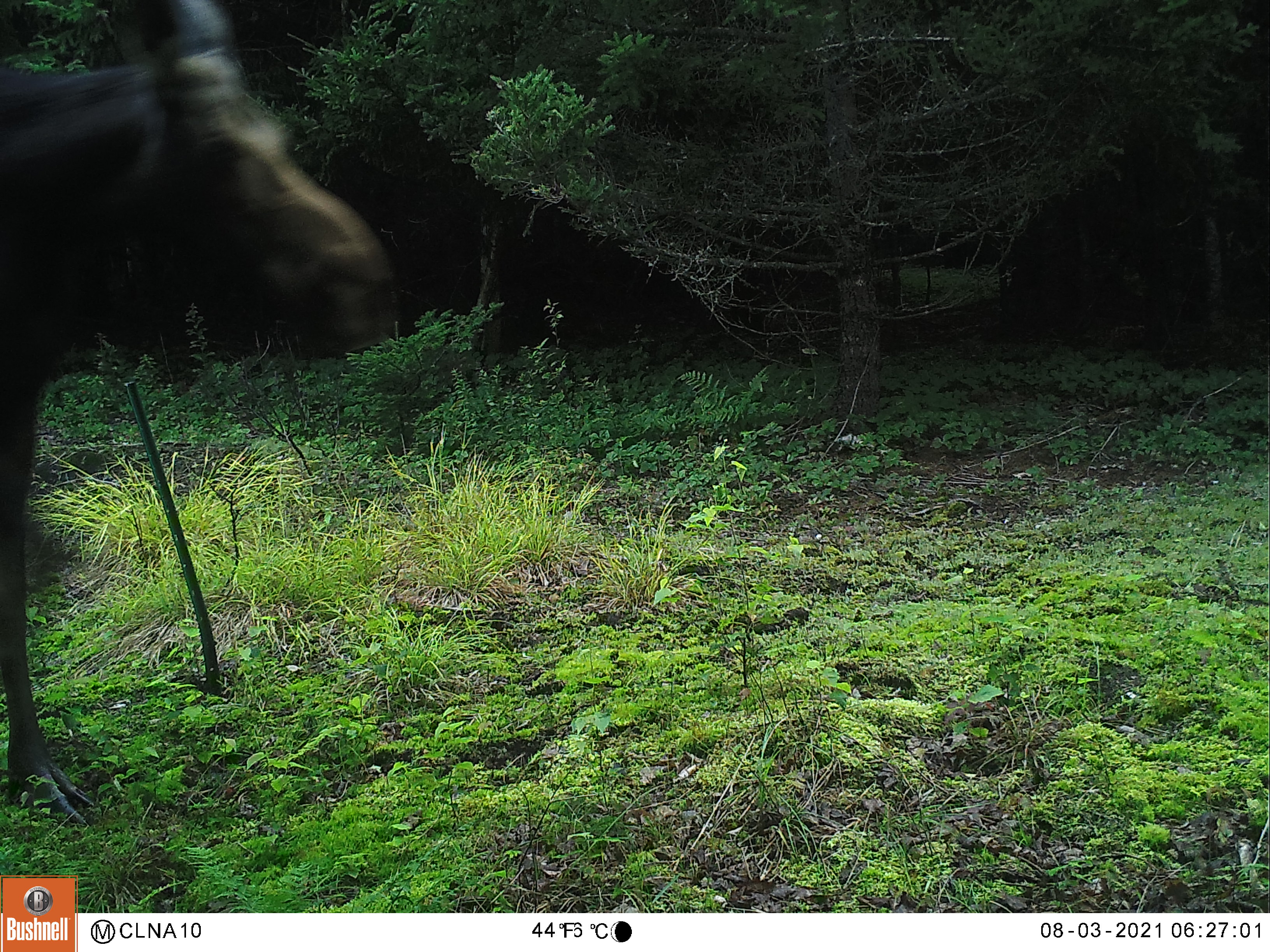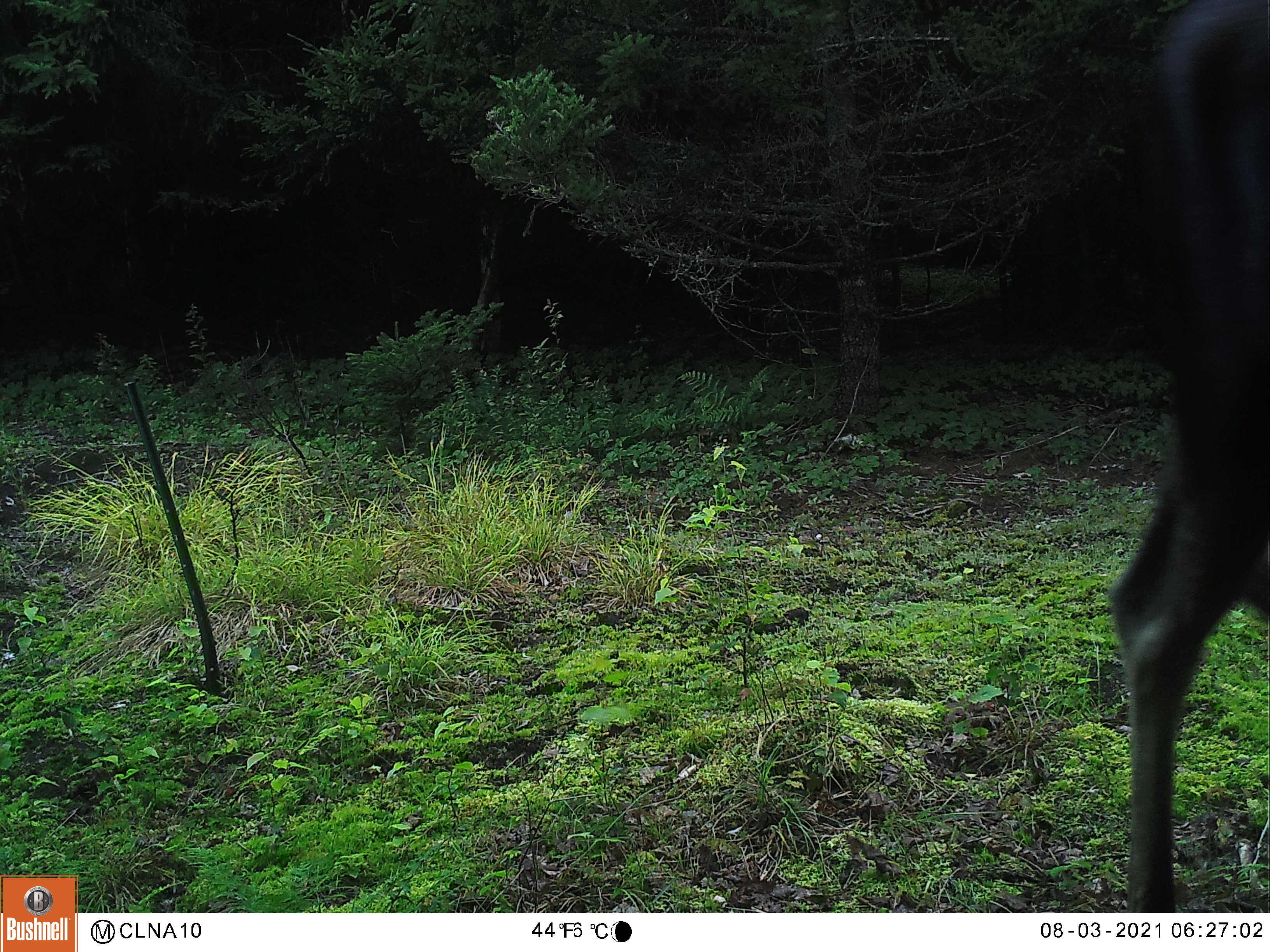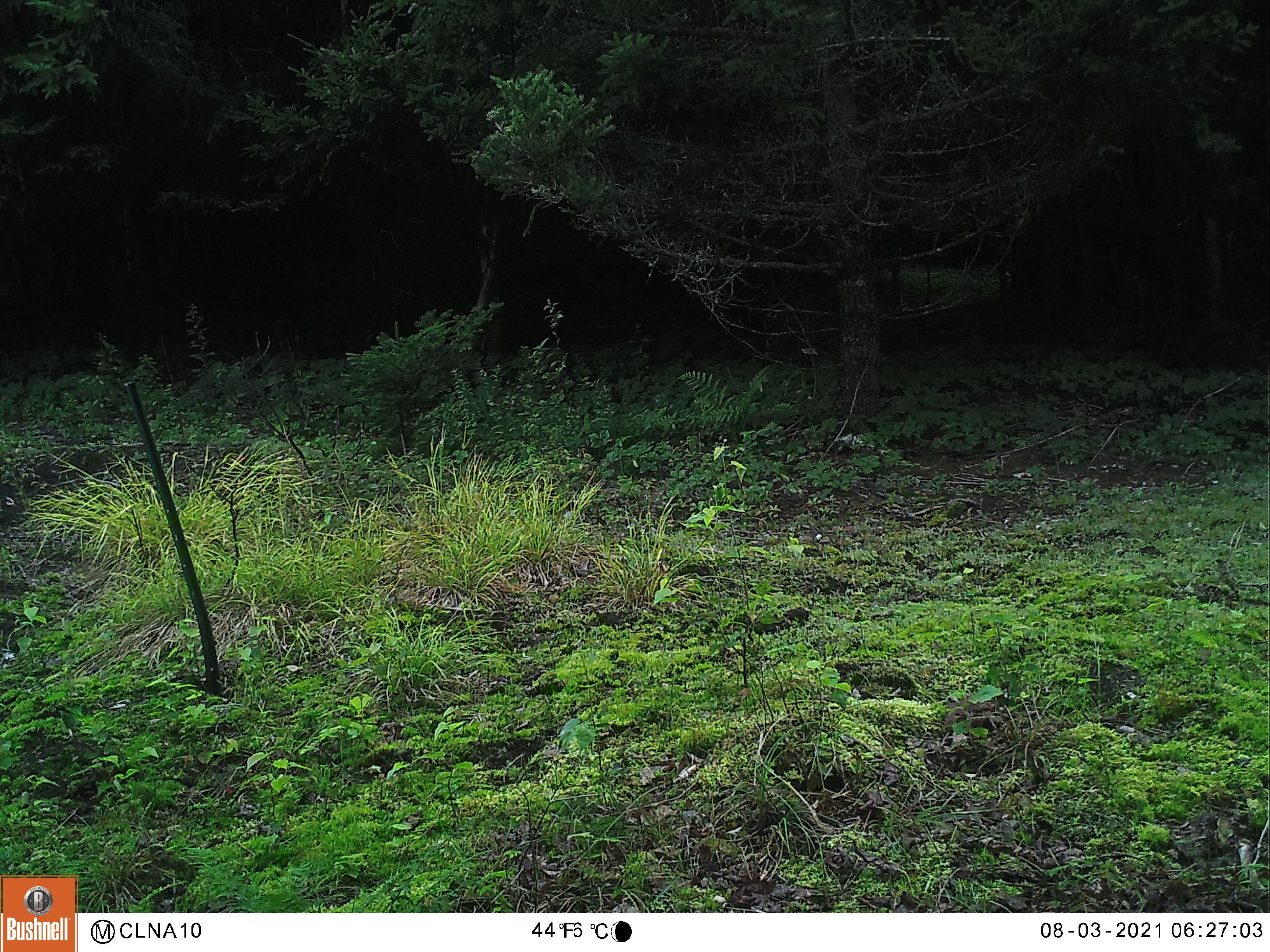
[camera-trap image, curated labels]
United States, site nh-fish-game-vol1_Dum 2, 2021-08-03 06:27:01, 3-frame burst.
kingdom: Animalia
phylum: Chordata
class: Mammalia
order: Artiodactyla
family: Cervidae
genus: Alces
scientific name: Alces alces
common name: moose